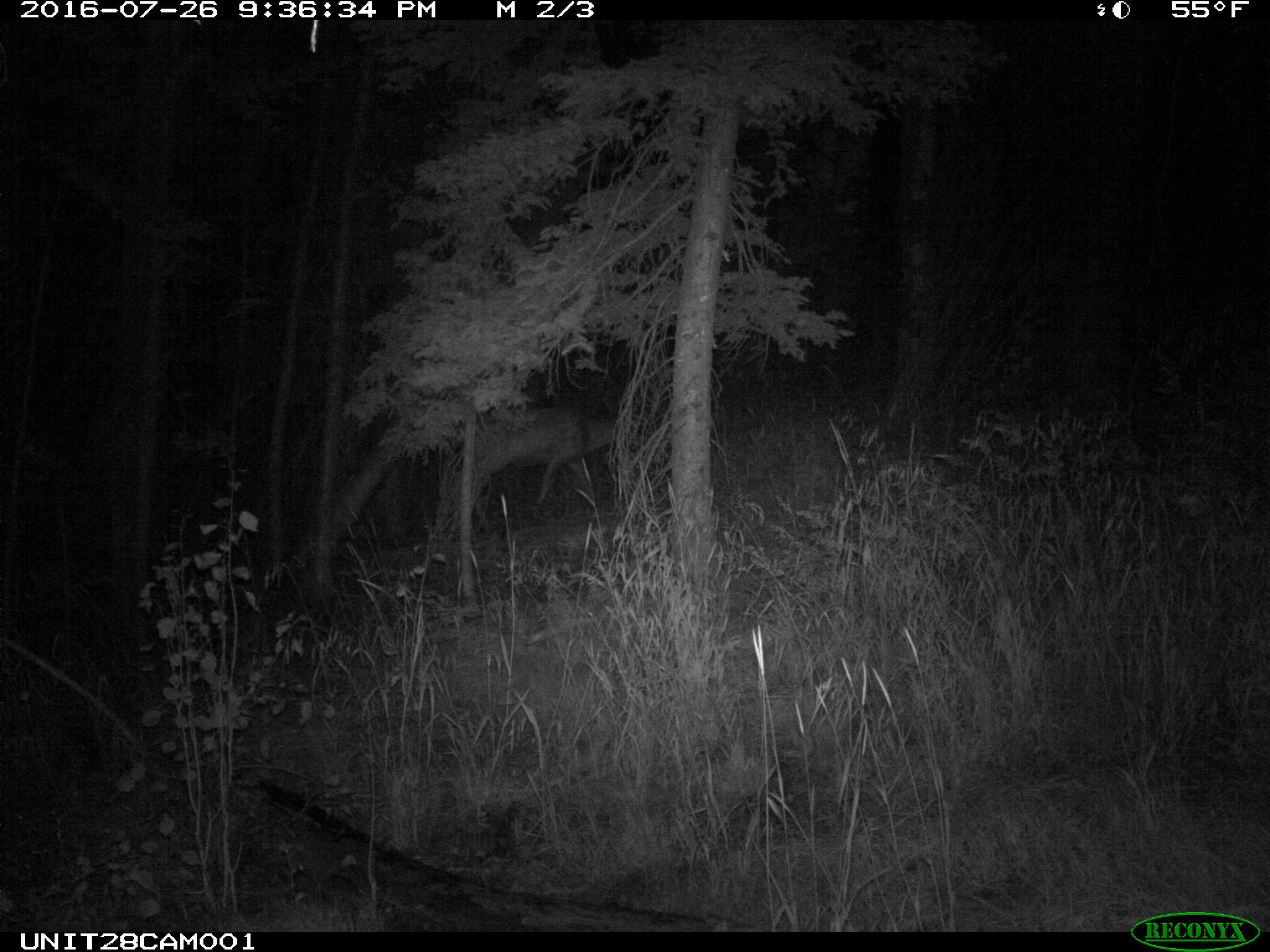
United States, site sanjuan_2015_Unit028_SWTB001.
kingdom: Animalia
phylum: Chordata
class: Mammalia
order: Artiodactyla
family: Cervidae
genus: Odocoileus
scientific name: Odocoileus hemionus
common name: mule deer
Odocoileus hemionus (mule deer).